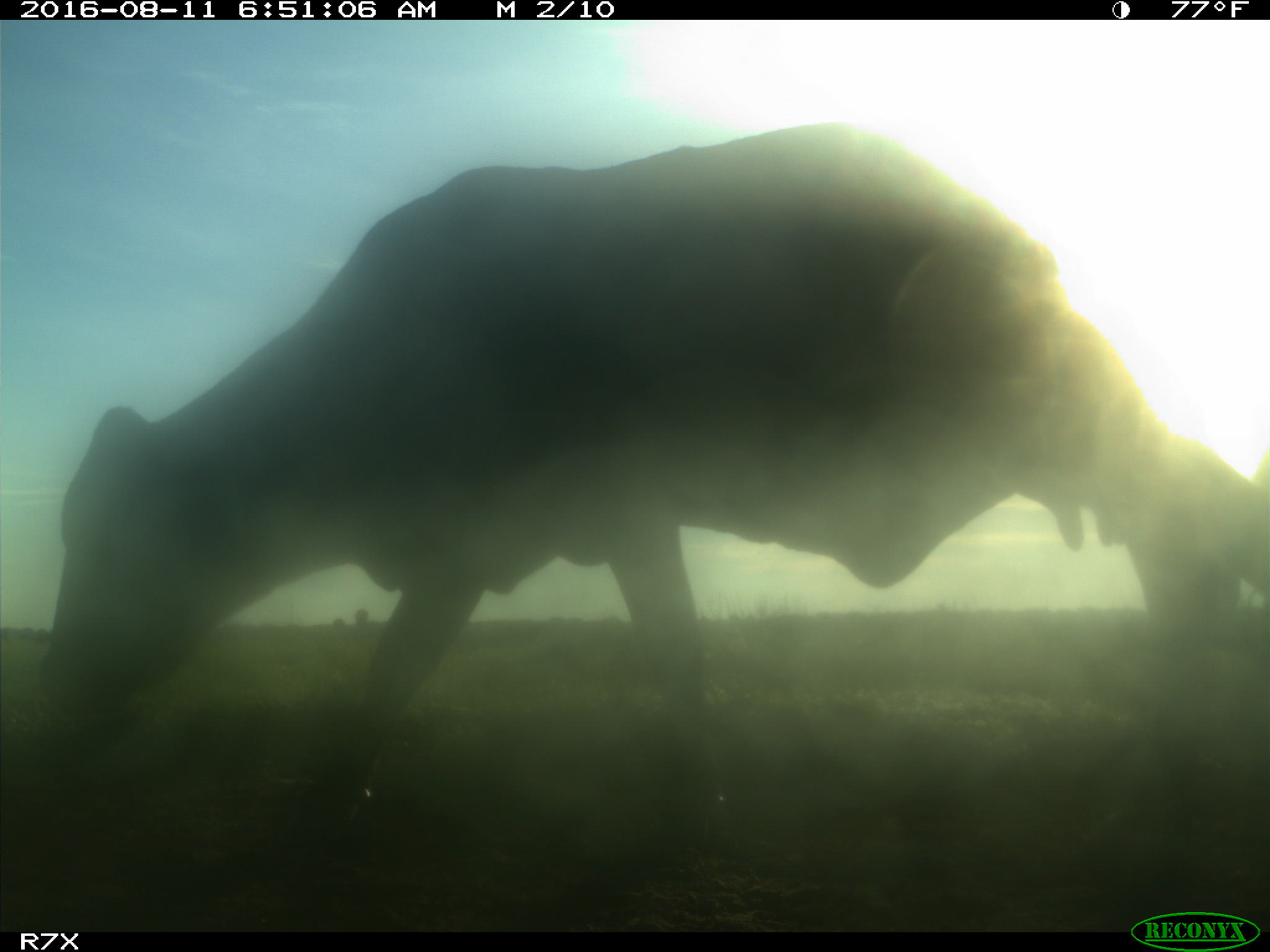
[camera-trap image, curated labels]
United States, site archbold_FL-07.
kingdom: Animalia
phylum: Chordata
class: Mammalia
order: Artiodactyla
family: Bovidae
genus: Bos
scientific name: Bos taurus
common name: domestic cow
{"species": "Bos taurus (domestic cow)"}